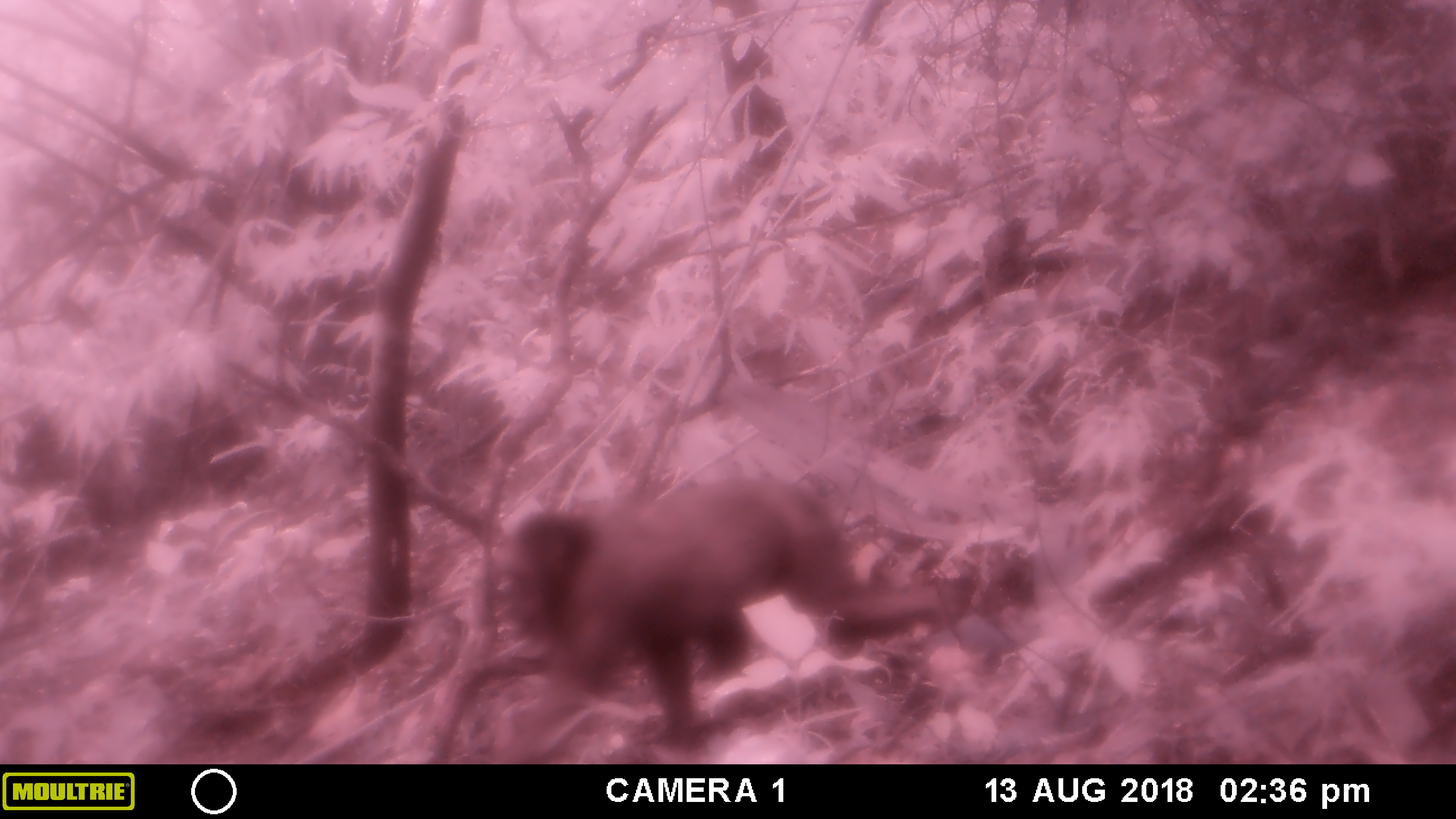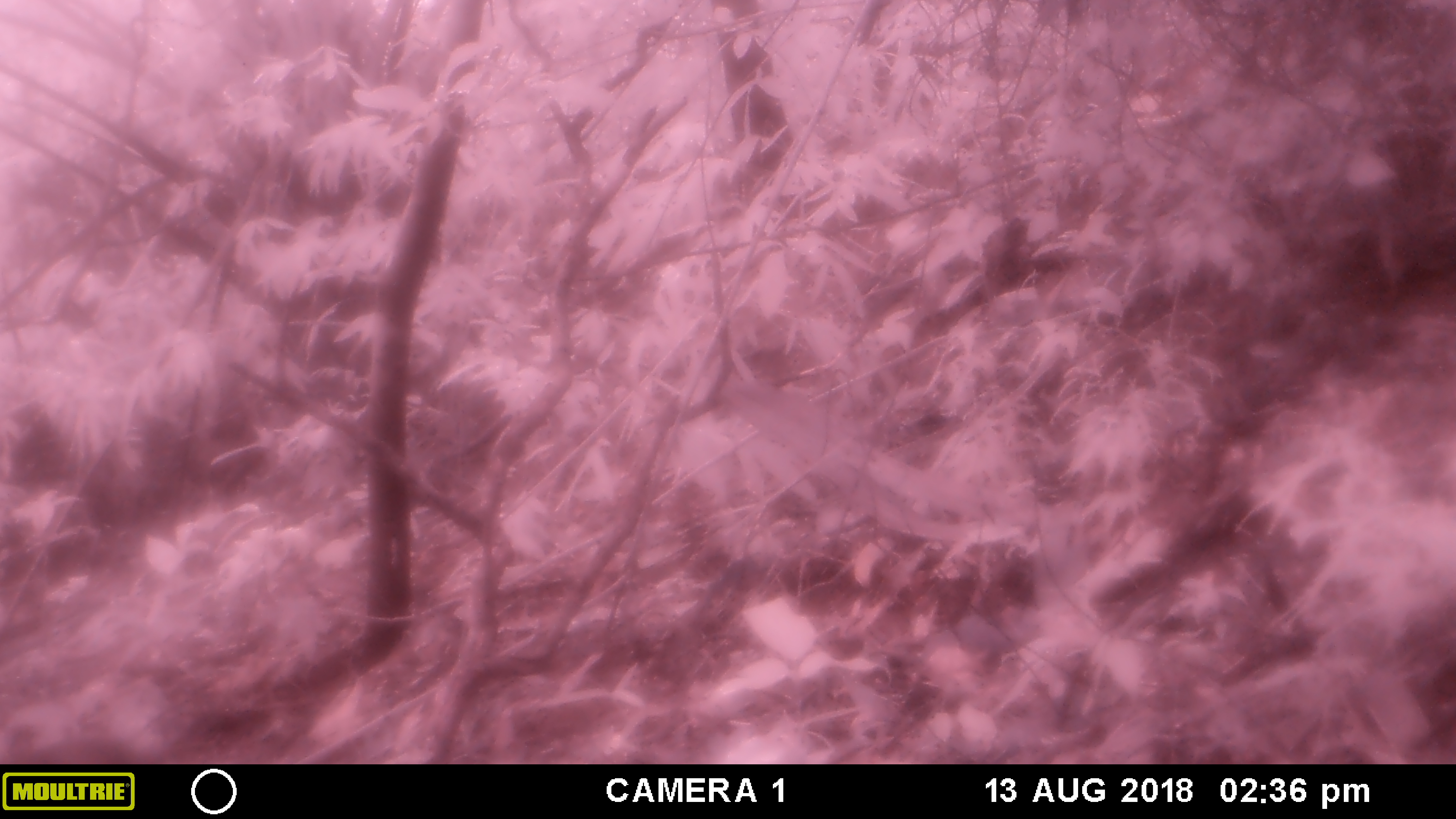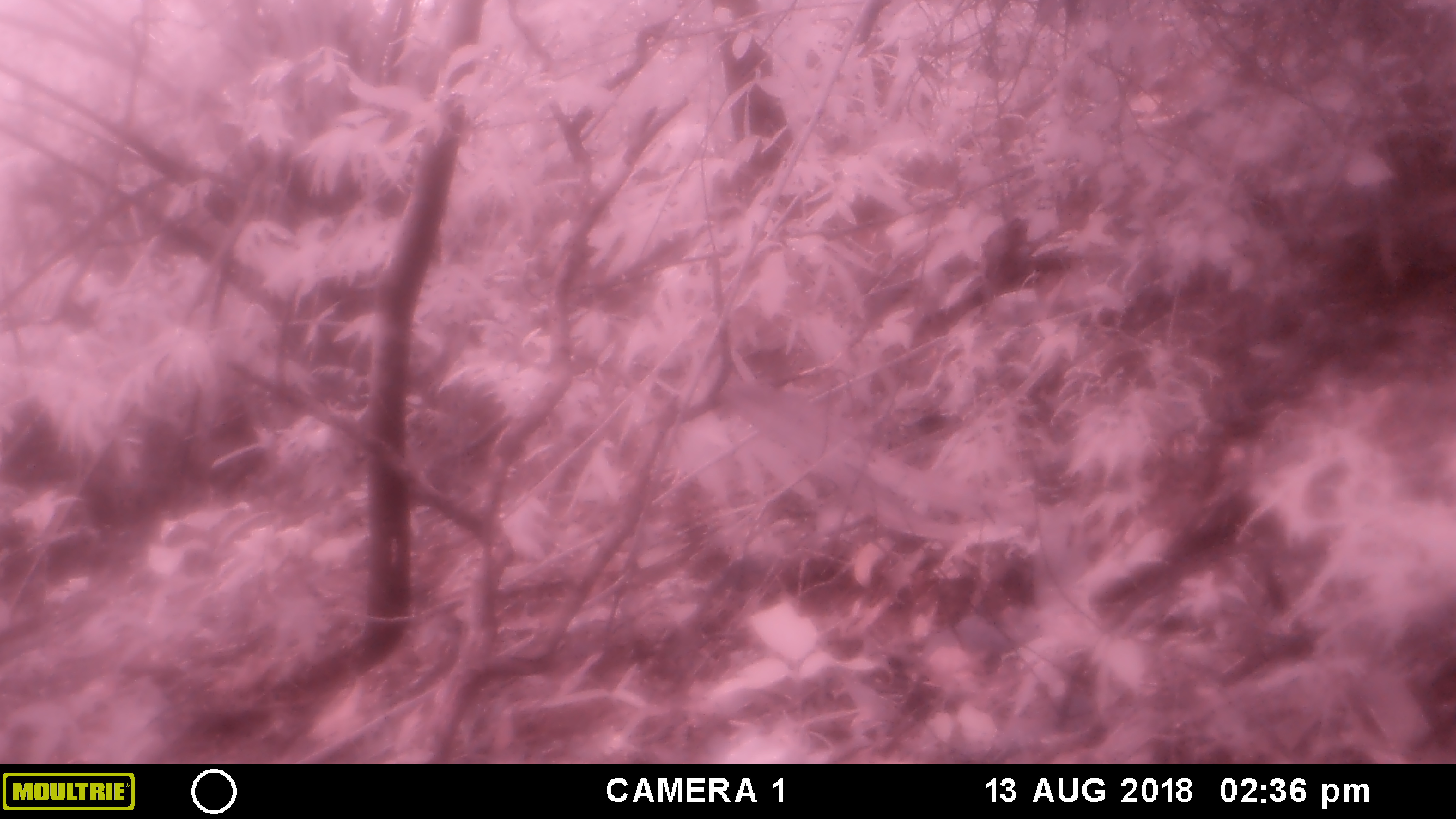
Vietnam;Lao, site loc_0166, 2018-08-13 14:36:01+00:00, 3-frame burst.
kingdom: Animalia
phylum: Chordata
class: Mammalia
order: Primates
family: Cercopithecidae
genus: Macaca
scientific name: Macaca arctoides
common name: stump-tailed macaque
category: stump tailed macaque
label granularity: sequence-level